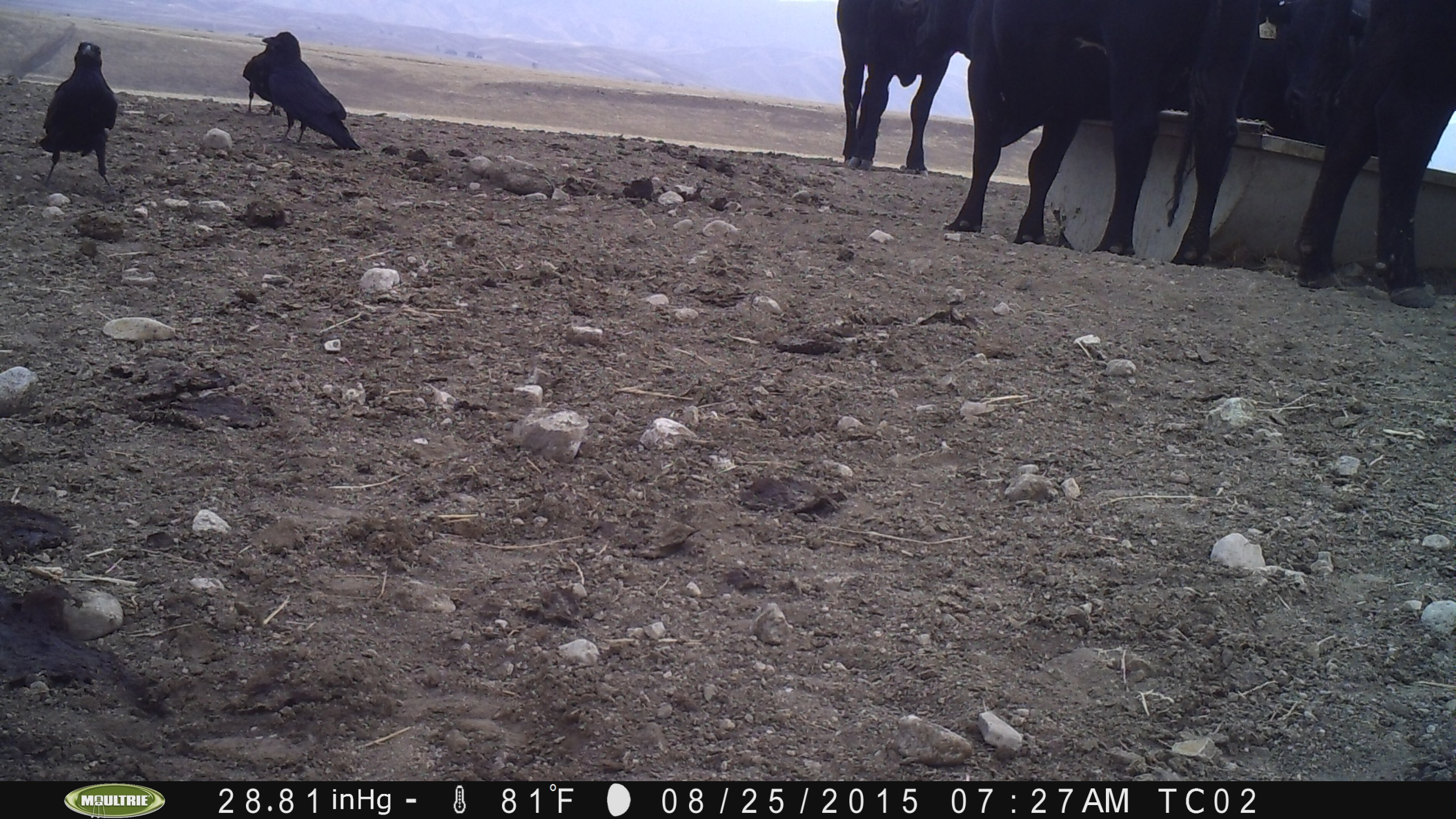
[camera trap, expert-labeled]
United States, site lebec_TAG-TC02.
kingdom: Animalia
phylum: Chordata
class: Mammalia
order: Artiodactyla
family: Bovidae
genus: Bos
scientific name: Bos taurus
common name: domestic cow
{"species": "Bos taurus (domestic cow)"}